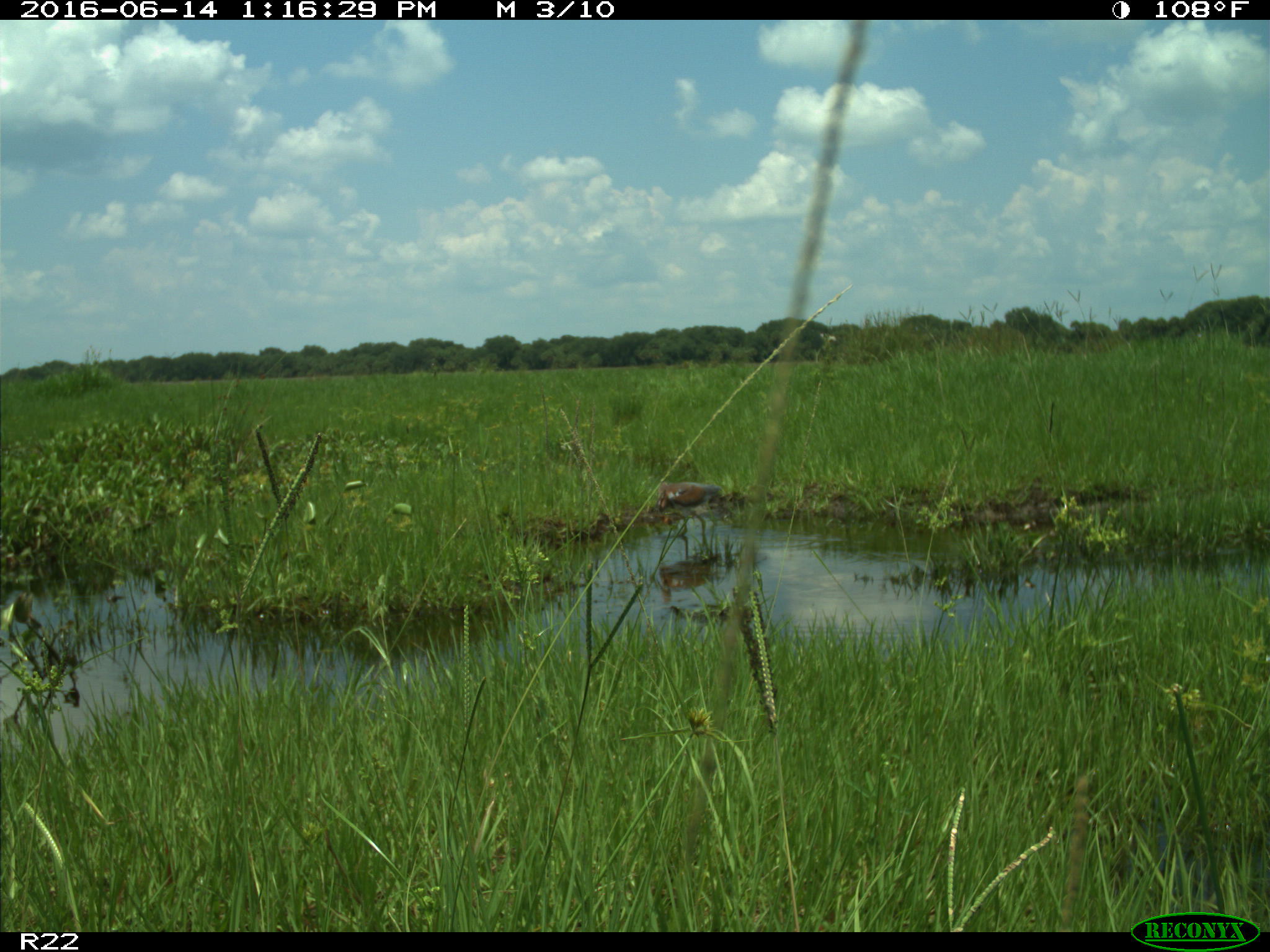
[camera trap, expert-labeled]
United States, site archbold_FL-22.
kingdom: Animalia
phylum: Chordata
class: Aves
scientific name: Aves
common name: birds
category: unidentified bird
Unidentified bird (birds) (Aves).